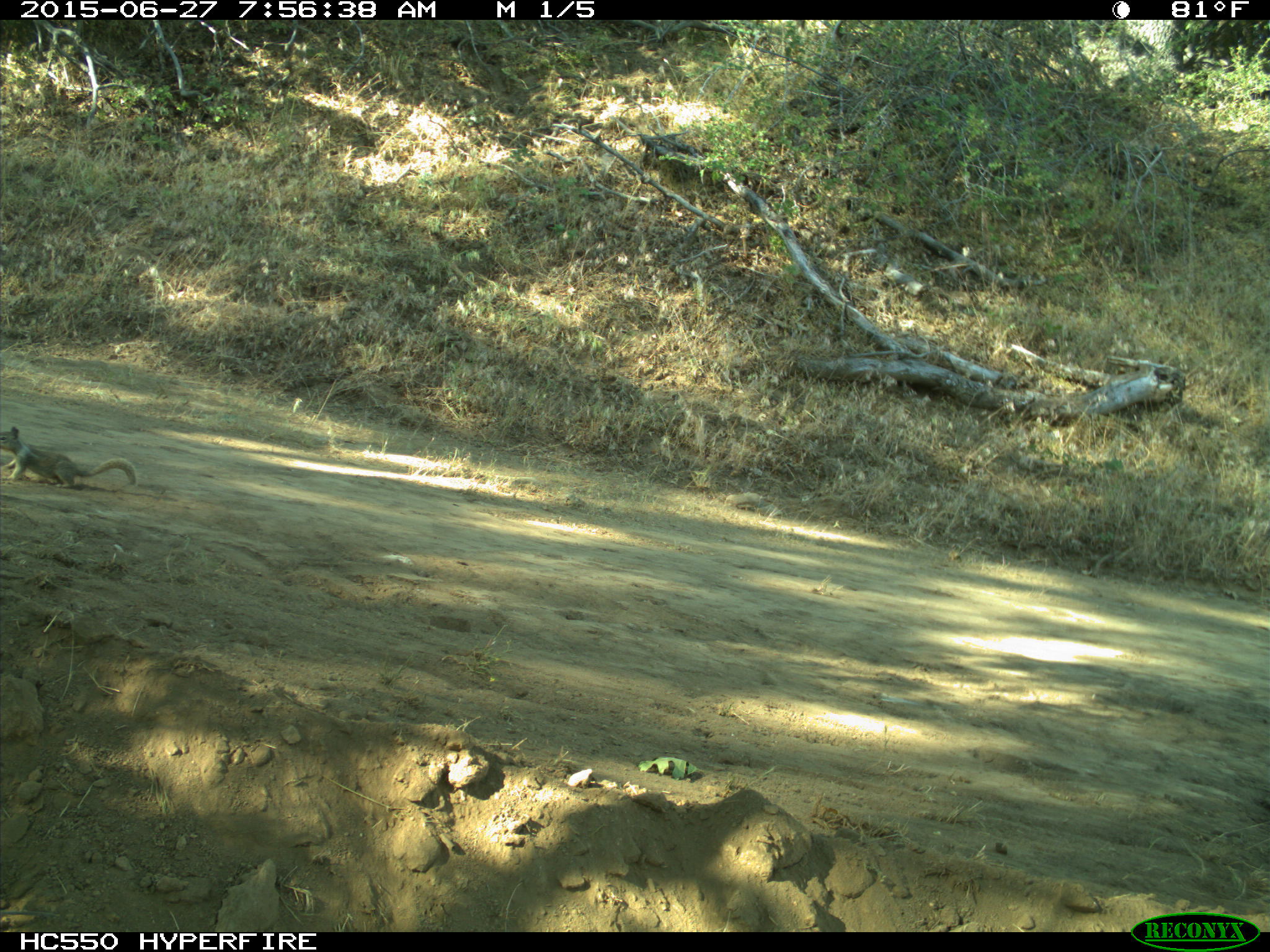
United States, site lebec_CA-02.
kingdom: Animalia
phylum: Chordata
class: Mammalia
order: Rodentia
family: Sciuridae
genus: Otospermophilus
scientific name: Otospermophilus beecheyi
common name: california ground squirrel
Otospermophilus beecheyi (california ground squirrel).